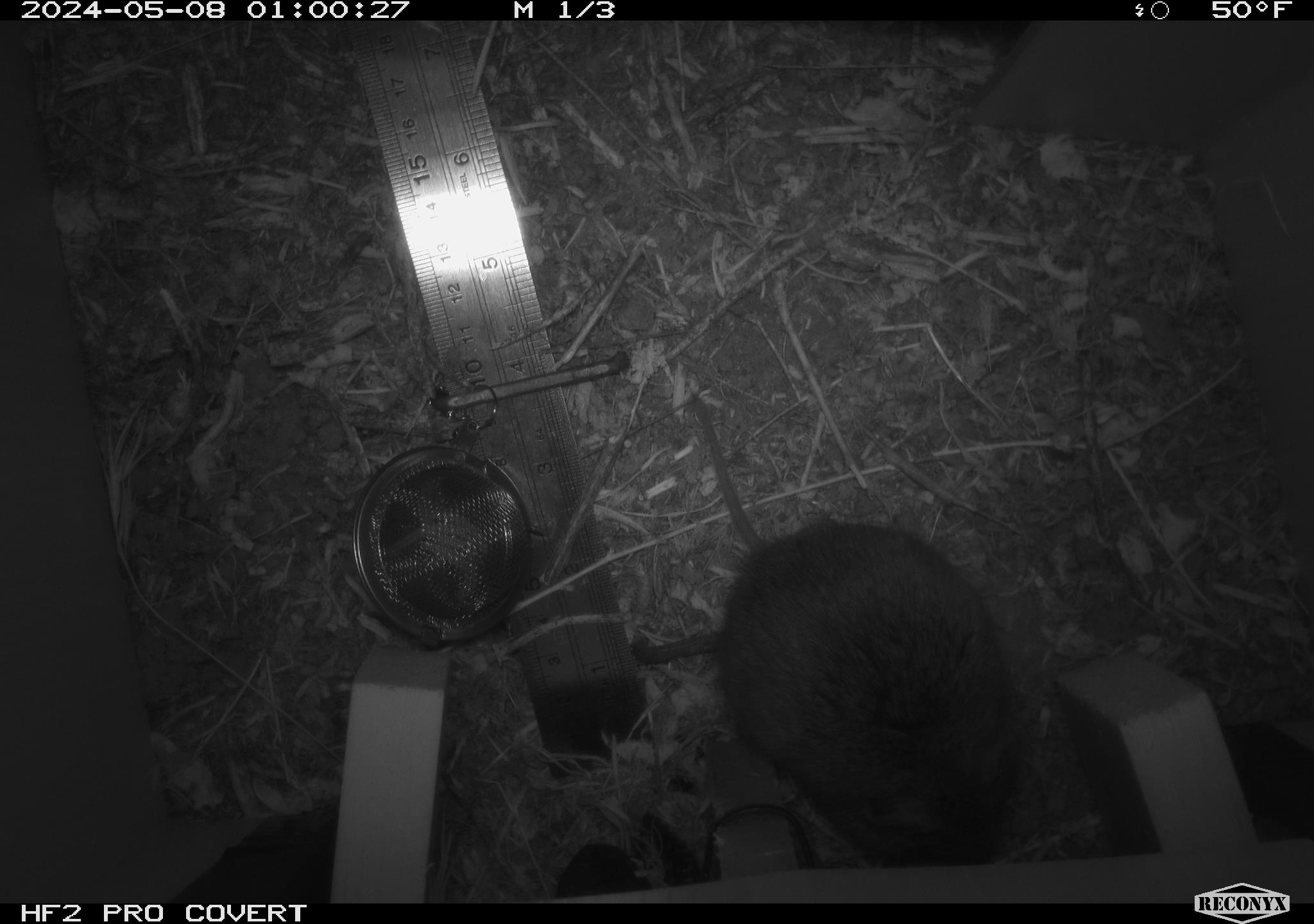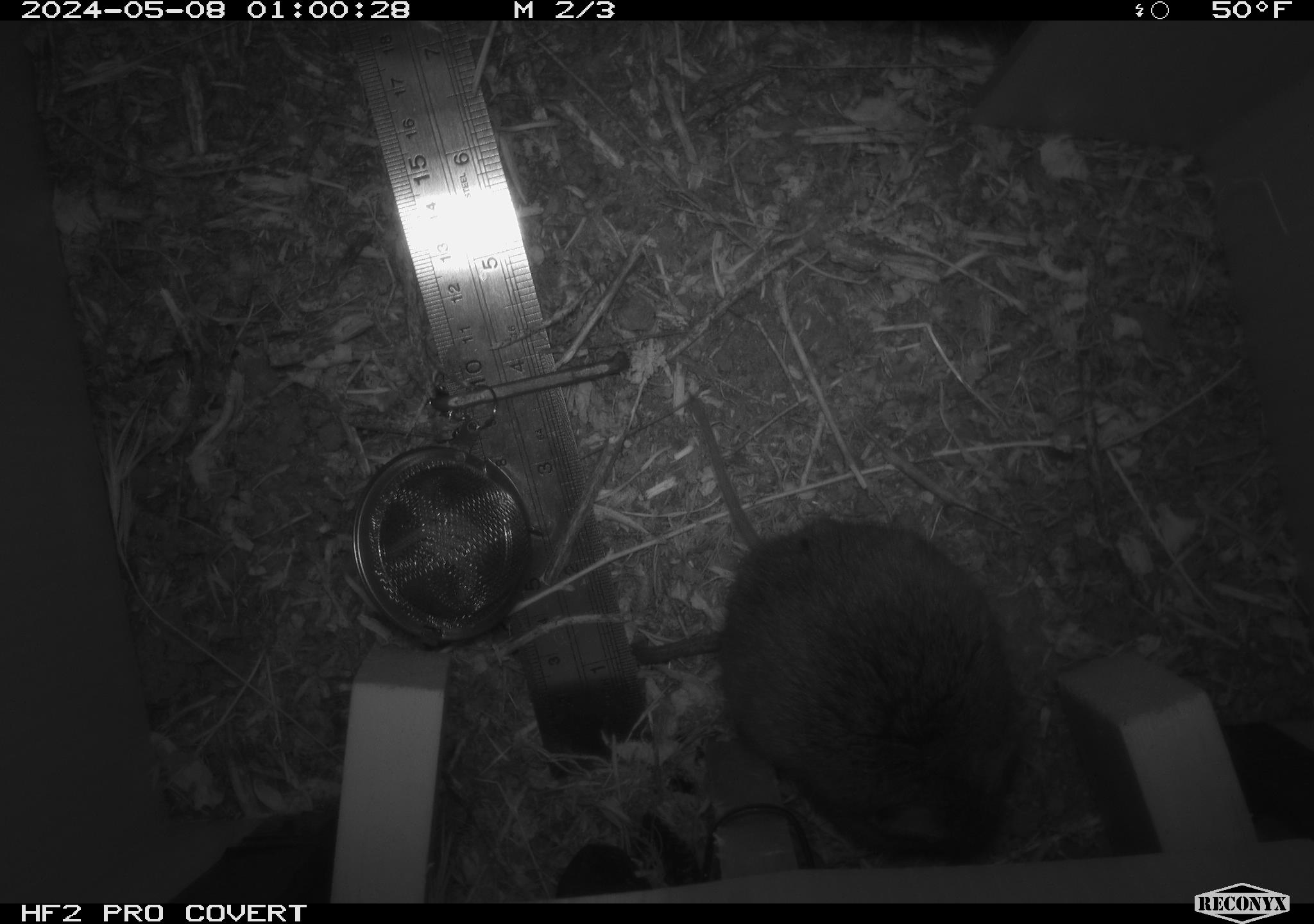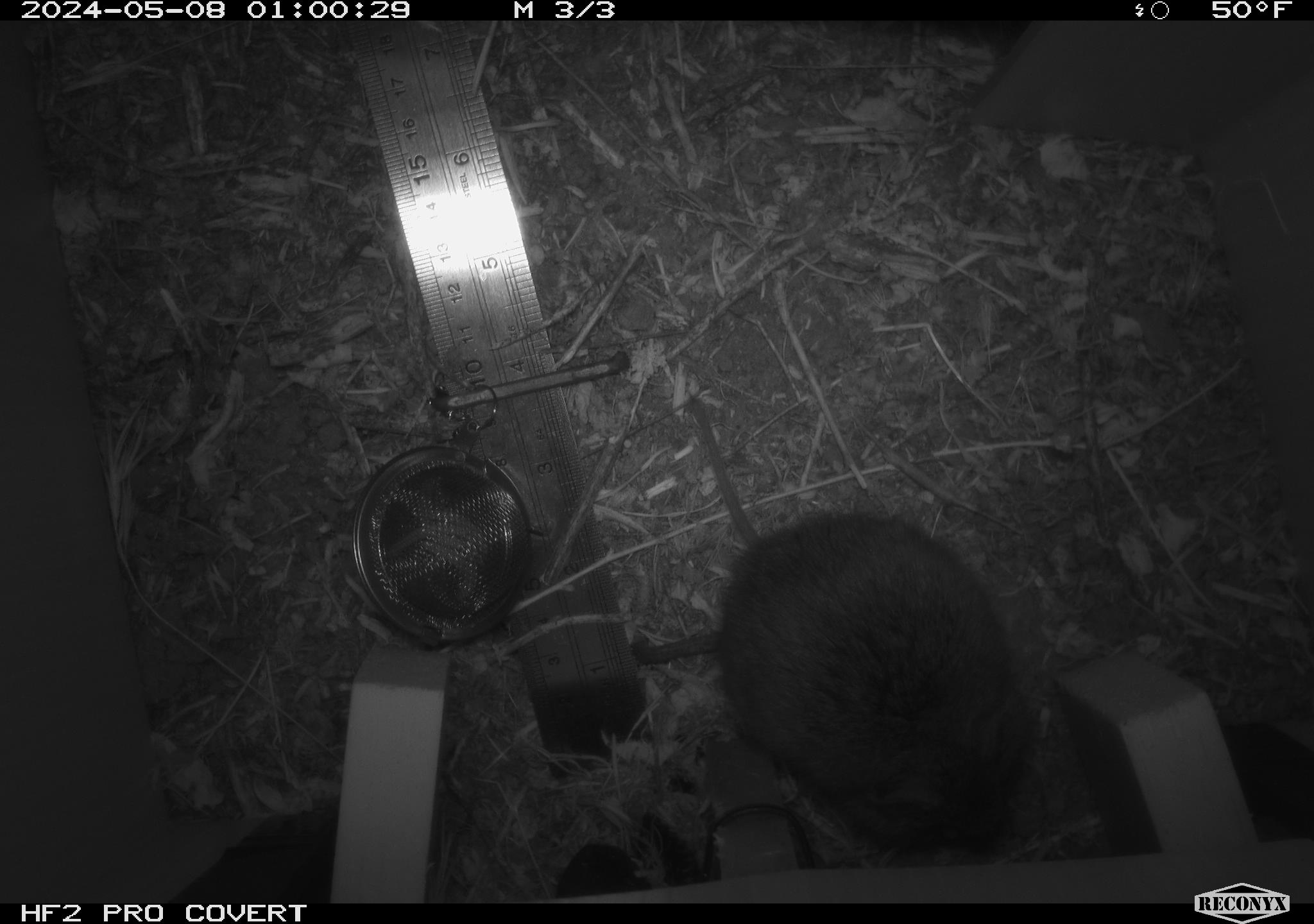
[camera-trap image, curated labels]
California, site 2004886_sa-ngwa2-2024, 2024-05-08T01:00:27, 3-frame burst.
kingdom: Animalia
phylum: Chordata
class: Mammalia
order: Rodentia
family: Cricetidae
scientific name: Arvicolinae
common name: voles, lemmings, and muskrats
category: arvicolinae subfamily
Arvicolinae subfamily (voles, lemmings, and muskrats) (Arvicolinae).